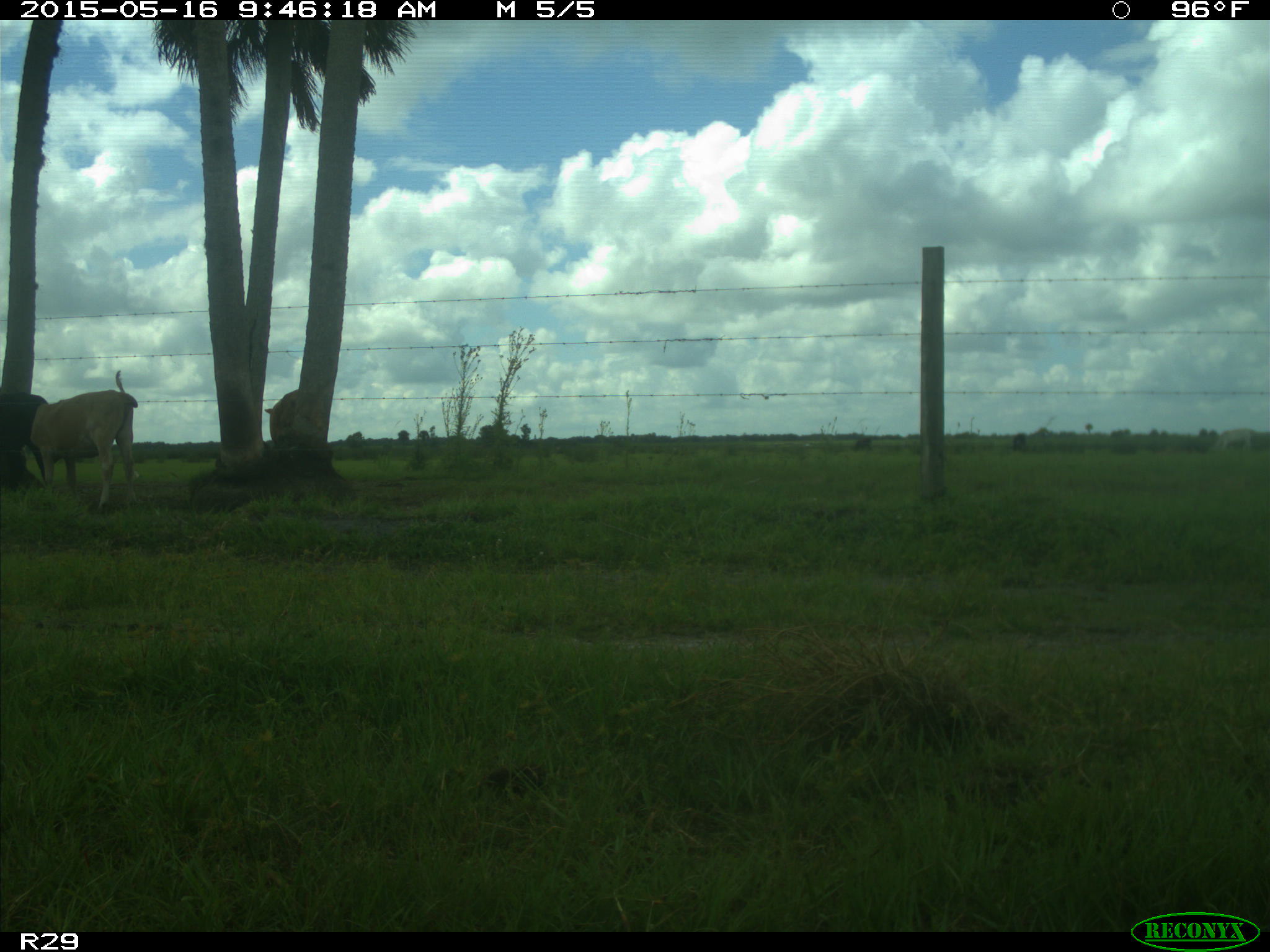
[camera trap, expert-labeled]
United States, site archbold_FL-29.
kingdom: Animalia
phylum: Chordata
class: Mammalia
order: Artiodactyla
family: Bovidae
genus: Bos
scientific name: Bos taurus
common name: domestic cow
Bos taurus (domestic cow).